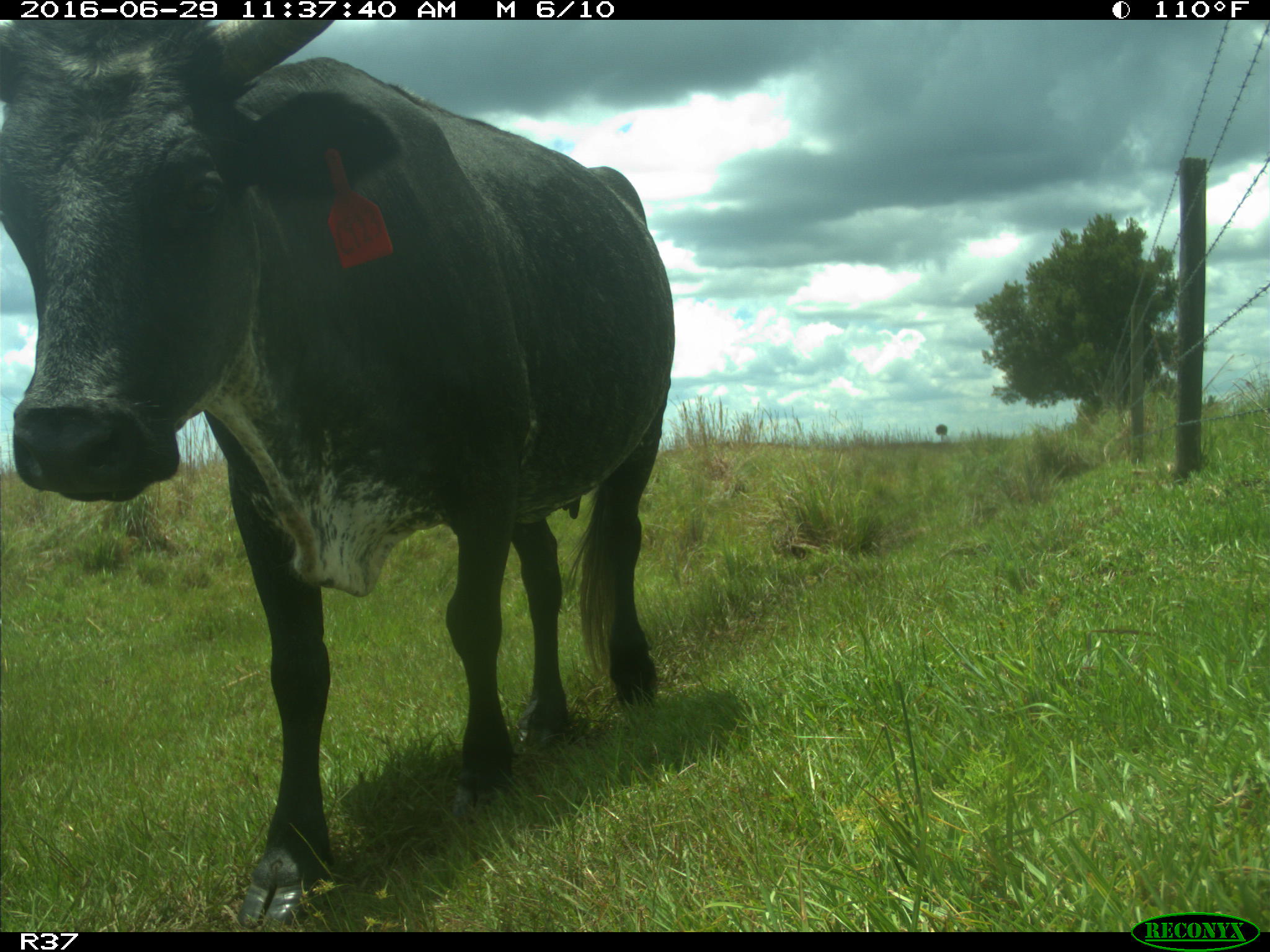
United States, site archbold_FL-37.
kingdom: Animalia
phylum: Chordata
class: Mammalia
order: Artiodactyla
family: Bovidae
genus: Bos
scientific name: Bos taurus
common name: domestic cow